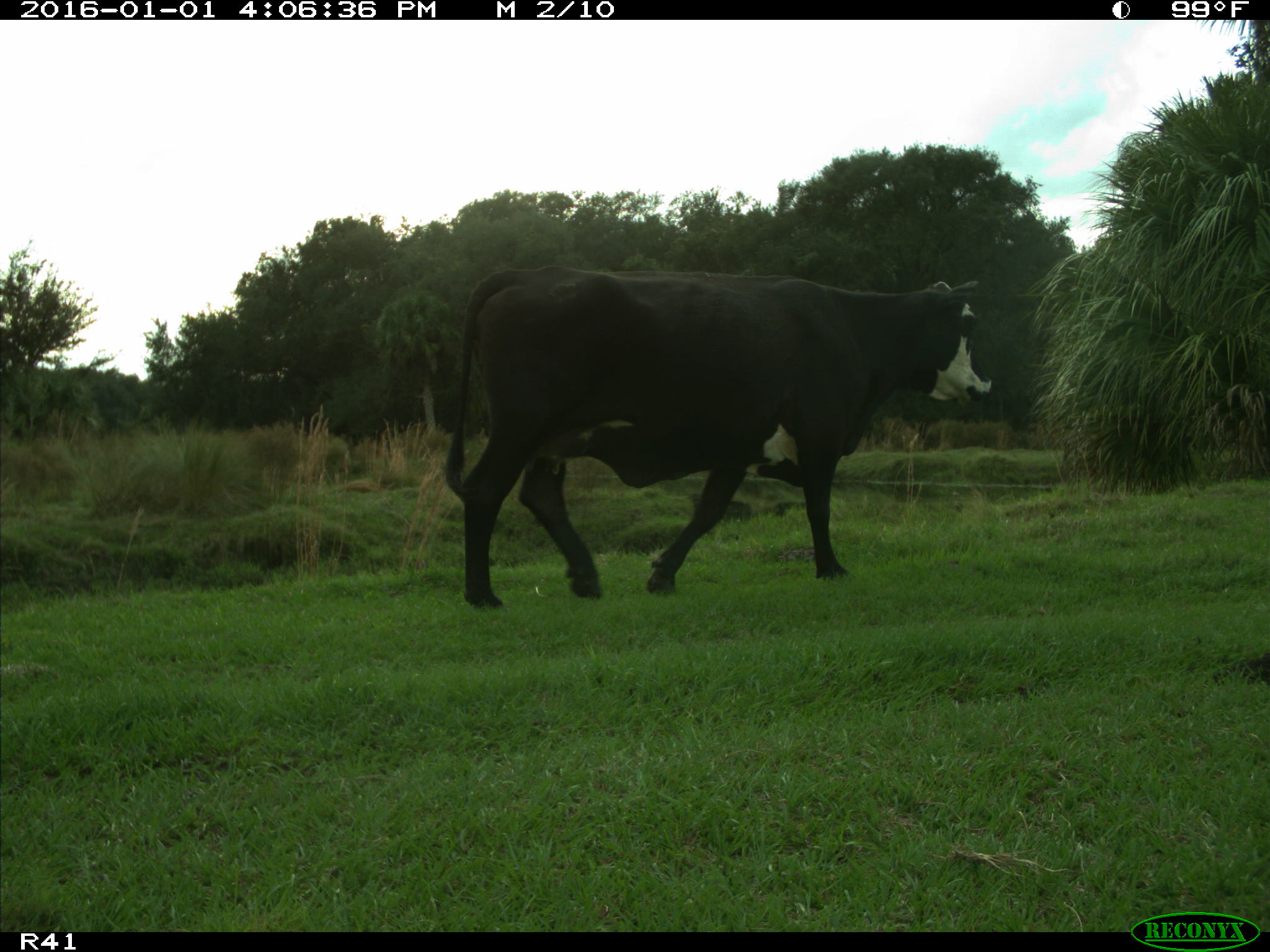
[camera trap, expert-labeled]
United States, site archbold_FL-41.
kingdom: Animalia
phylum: Chordata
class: Mammalia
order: Artiodactyla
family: Bovidae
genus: Bos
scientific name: Bos taurus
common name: domestic cow